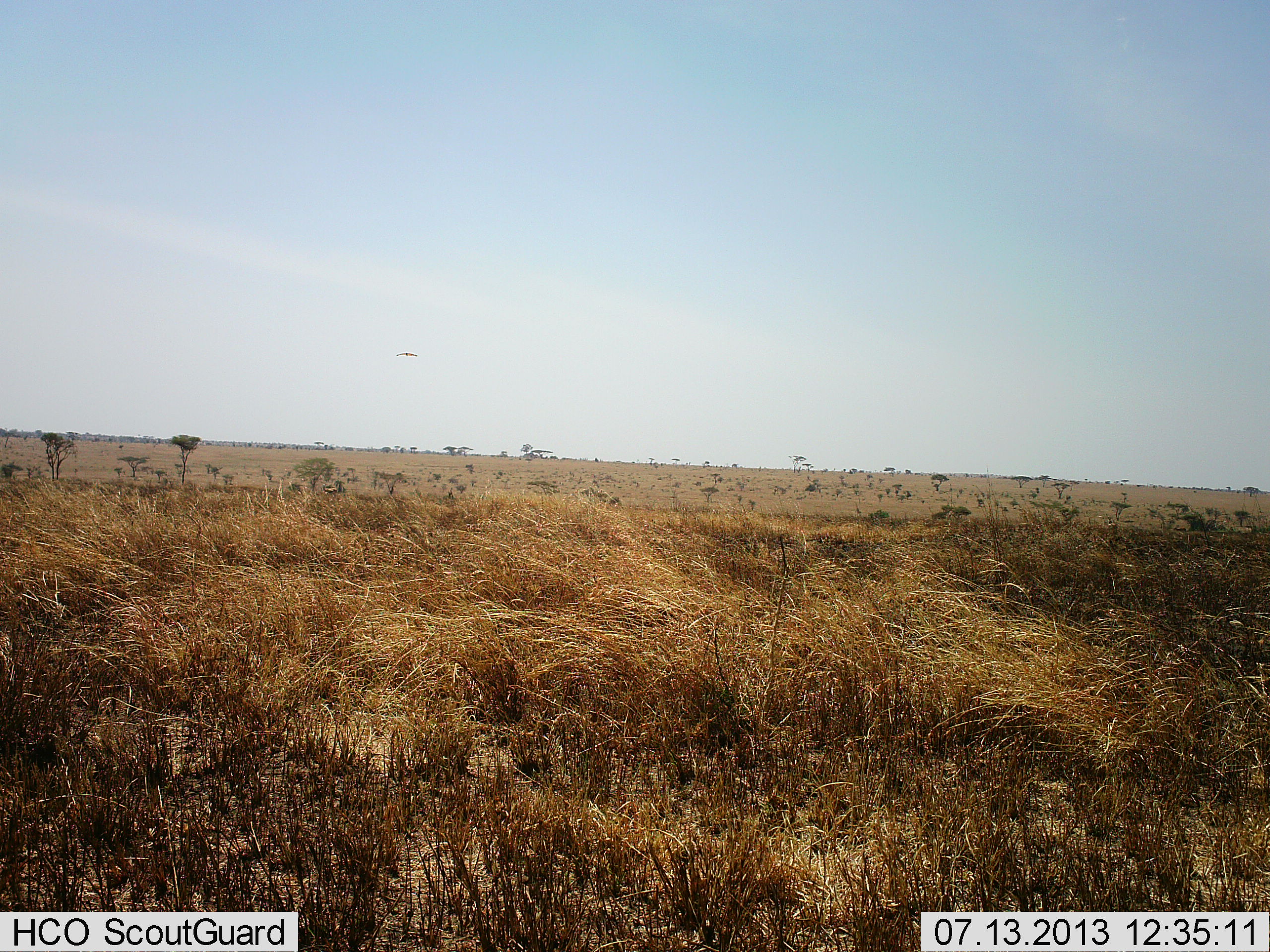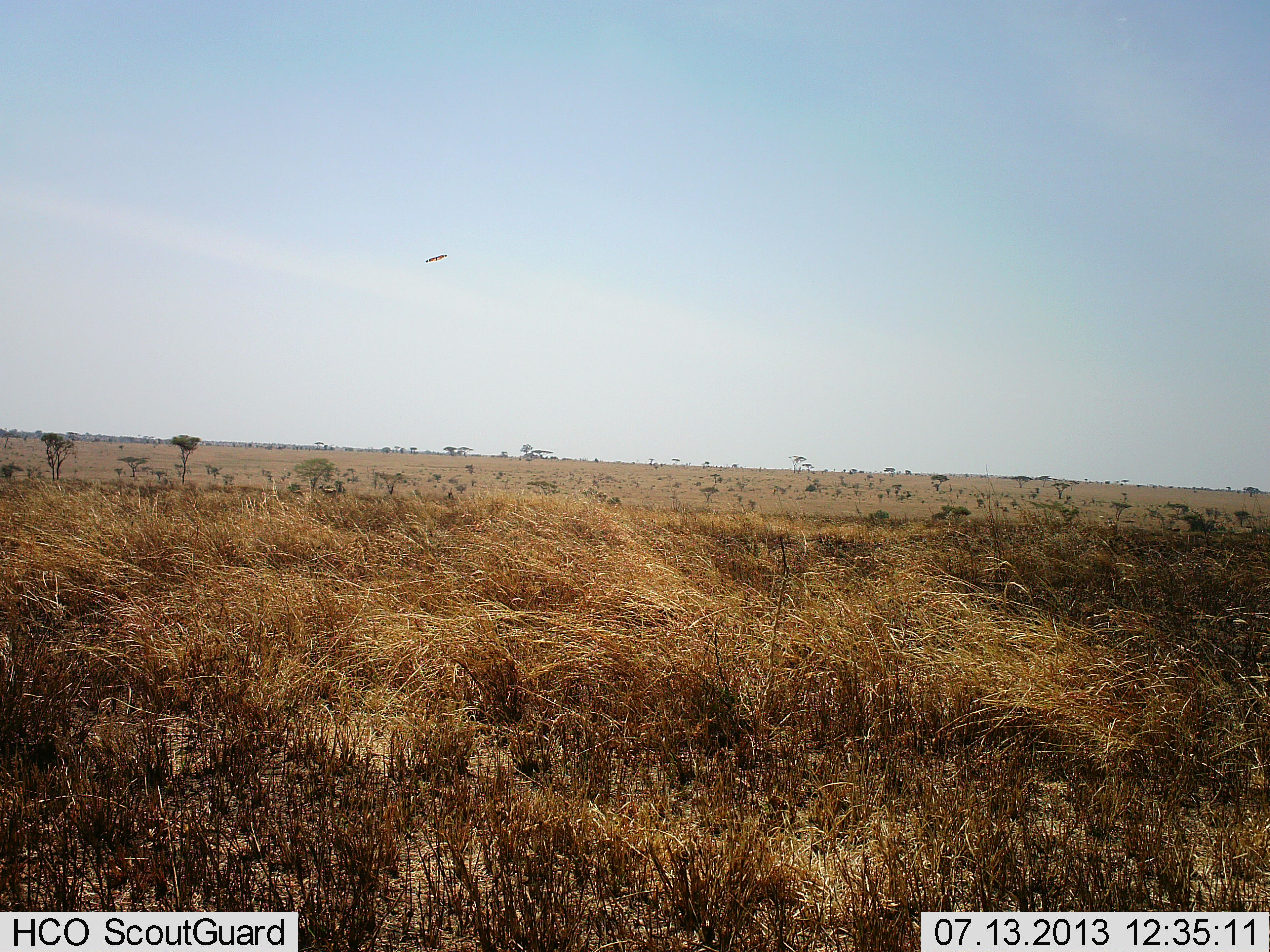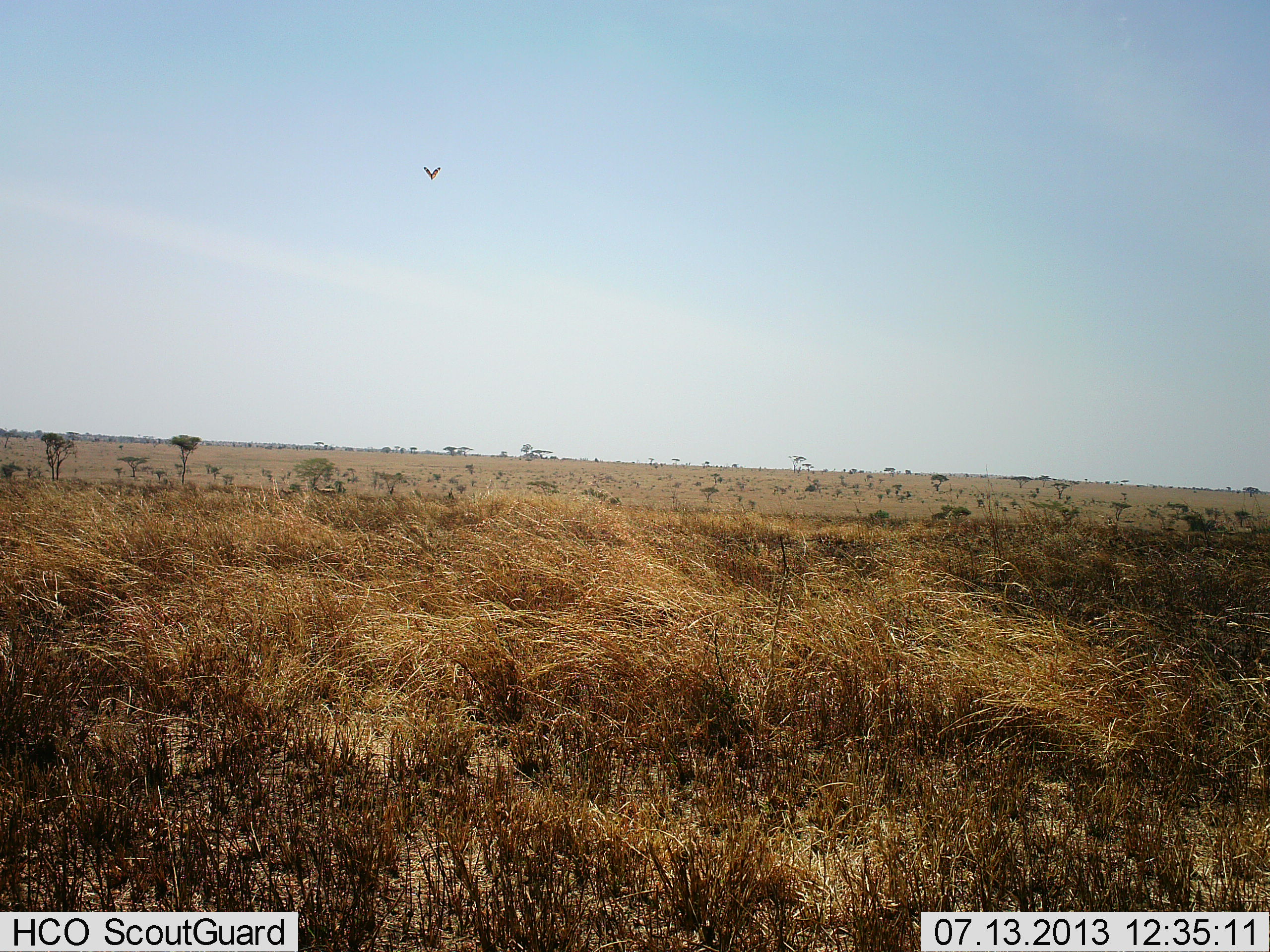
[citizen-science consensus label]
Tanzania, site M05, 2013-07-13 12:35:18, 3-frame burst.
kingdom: Animalia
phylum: Chordata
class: Aves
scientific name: Aves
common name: bird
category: otherbird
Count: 1.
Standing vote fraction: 0%.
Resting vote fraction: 0%.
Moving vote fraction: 100%.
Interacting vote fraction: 0%.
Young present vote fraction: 0%.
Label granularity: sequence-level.